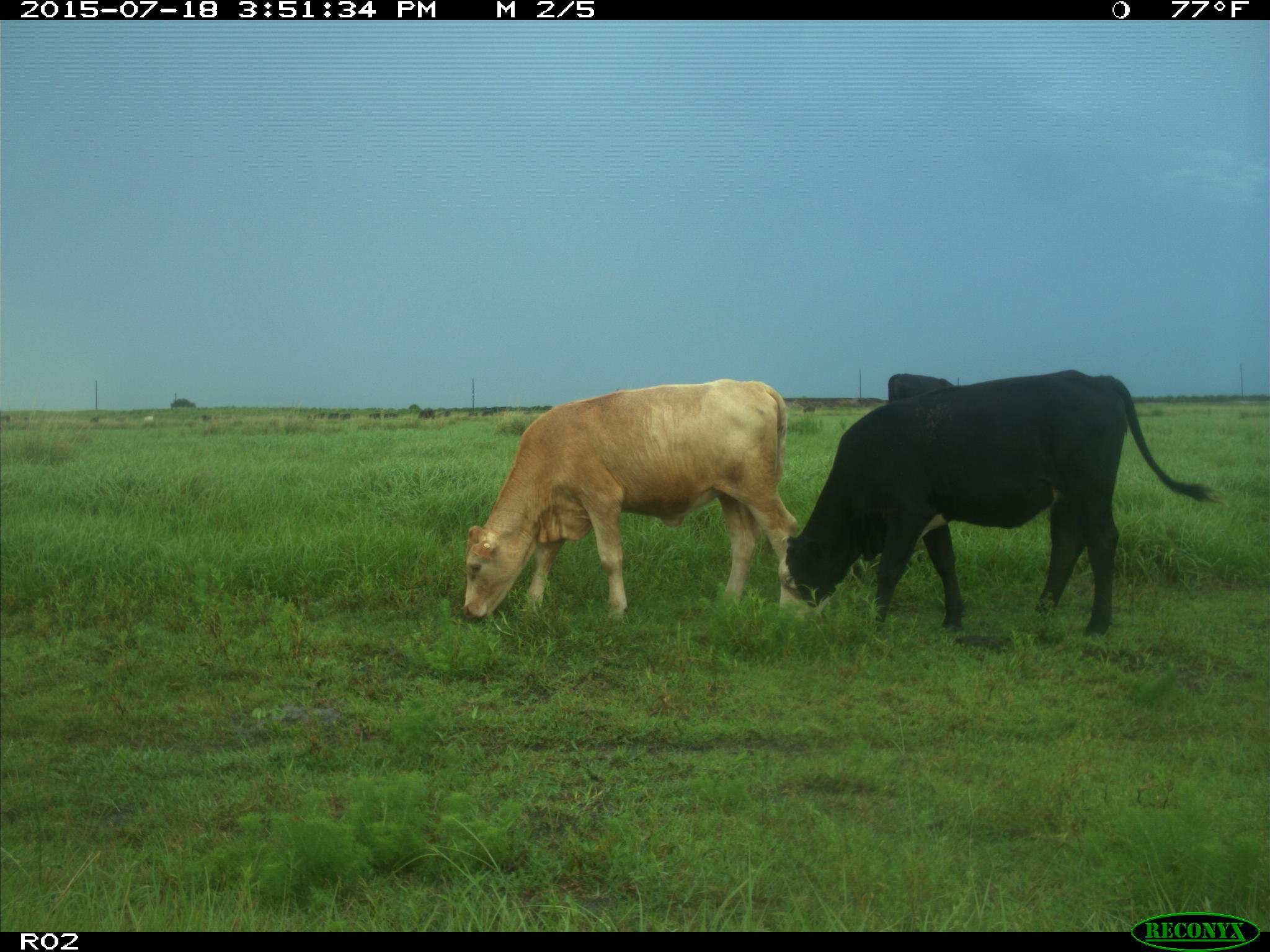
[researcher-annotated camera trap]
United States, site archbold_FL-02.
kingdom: Animalia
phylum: Chordata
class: Mammalia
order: Artiodactyla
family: Bovidae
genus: Bos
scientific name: Bos taurus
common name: domestic cow